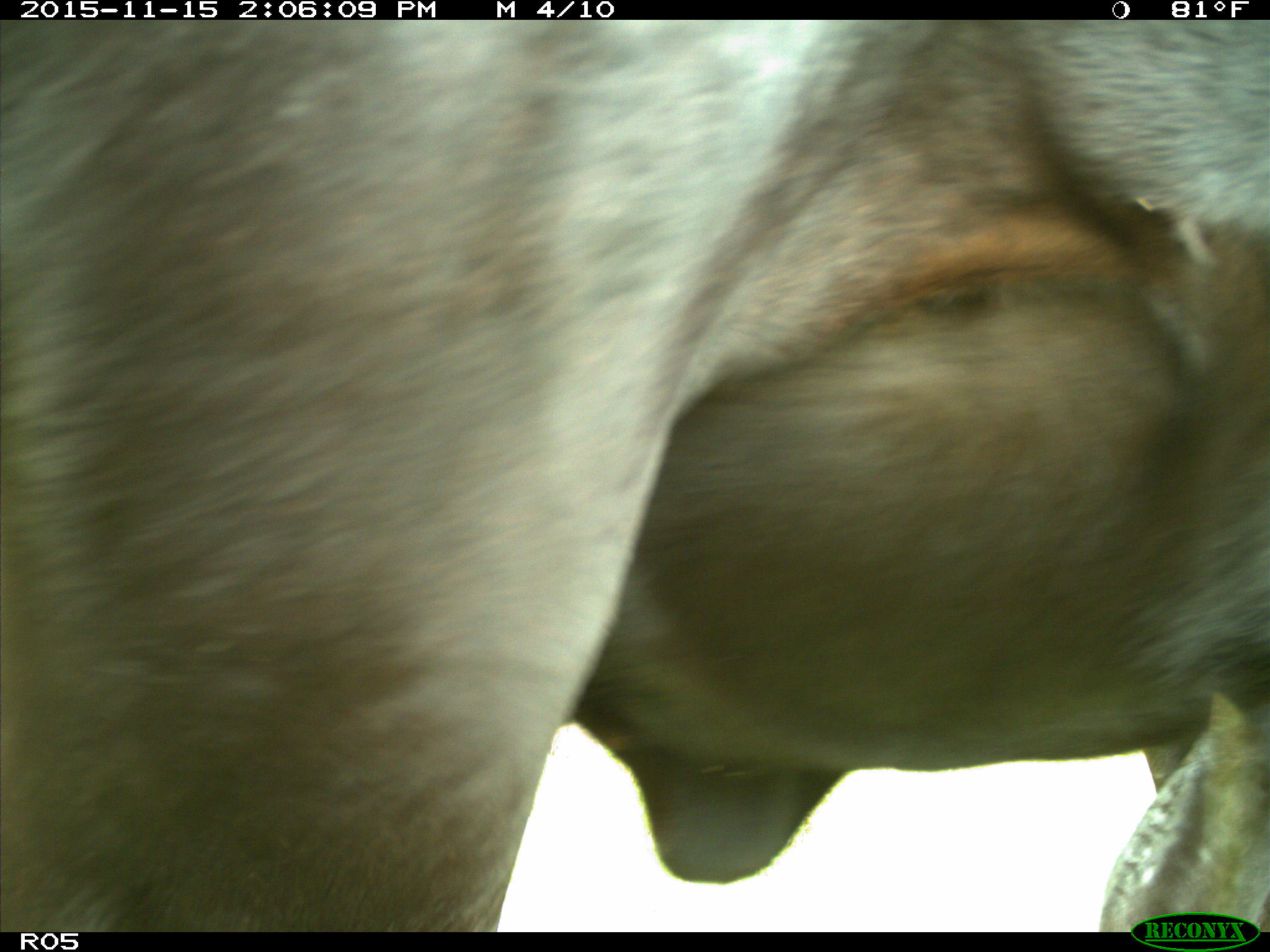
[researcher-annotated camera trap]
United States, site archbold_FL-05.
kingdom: Animalia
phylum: Chordata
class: Mammalia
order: Artiodactyla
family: Bovidae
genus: Bos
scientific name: Bos taurus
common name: domestic cow